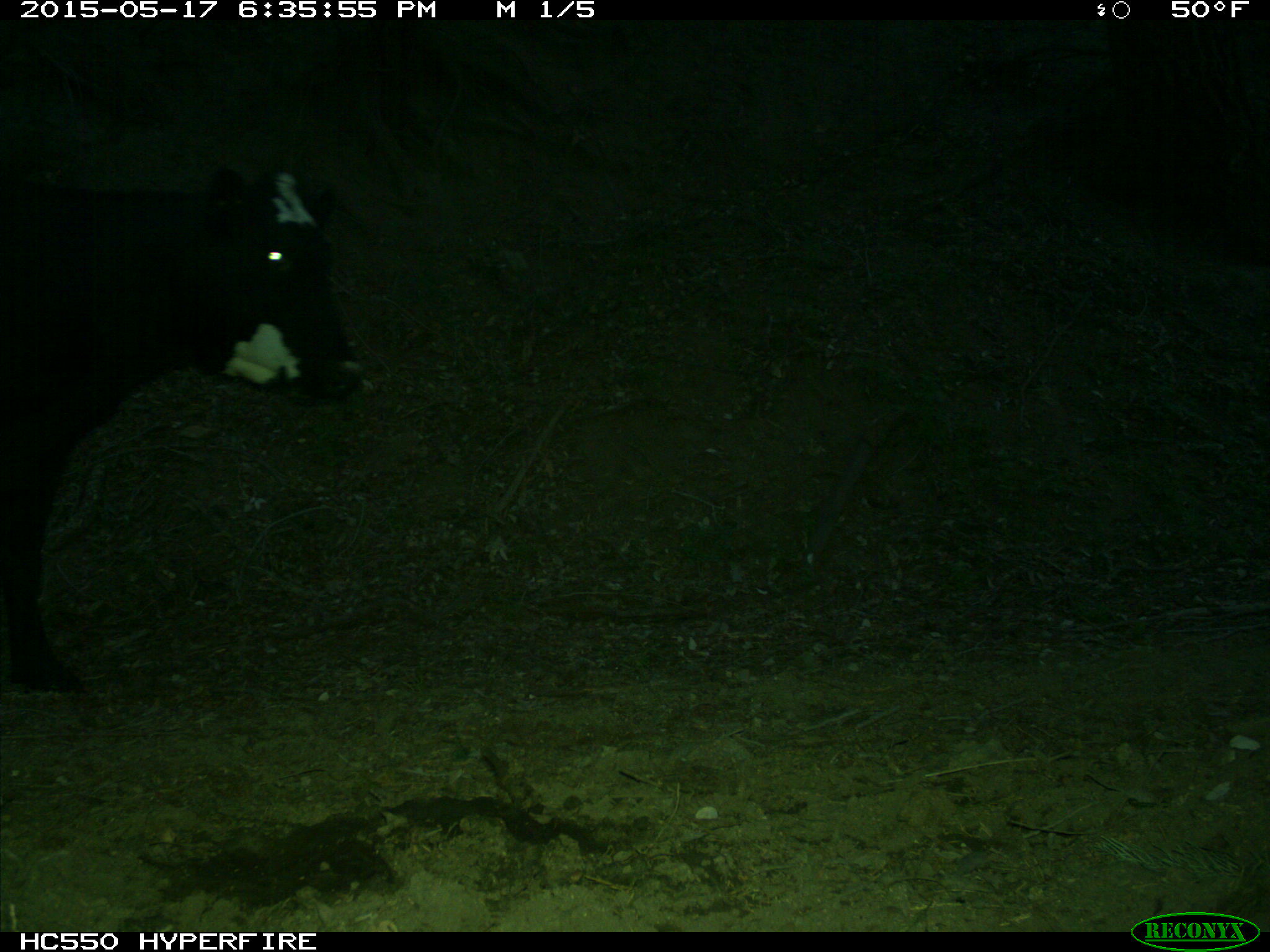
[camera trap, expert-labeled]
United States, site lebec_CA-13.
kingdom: Animalia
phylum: Chordata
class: Mammalia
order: Artiodactyla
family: Bovidae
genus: Bos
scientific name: Bos taurus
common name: domestic cow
Bos taurus (domestic cow).